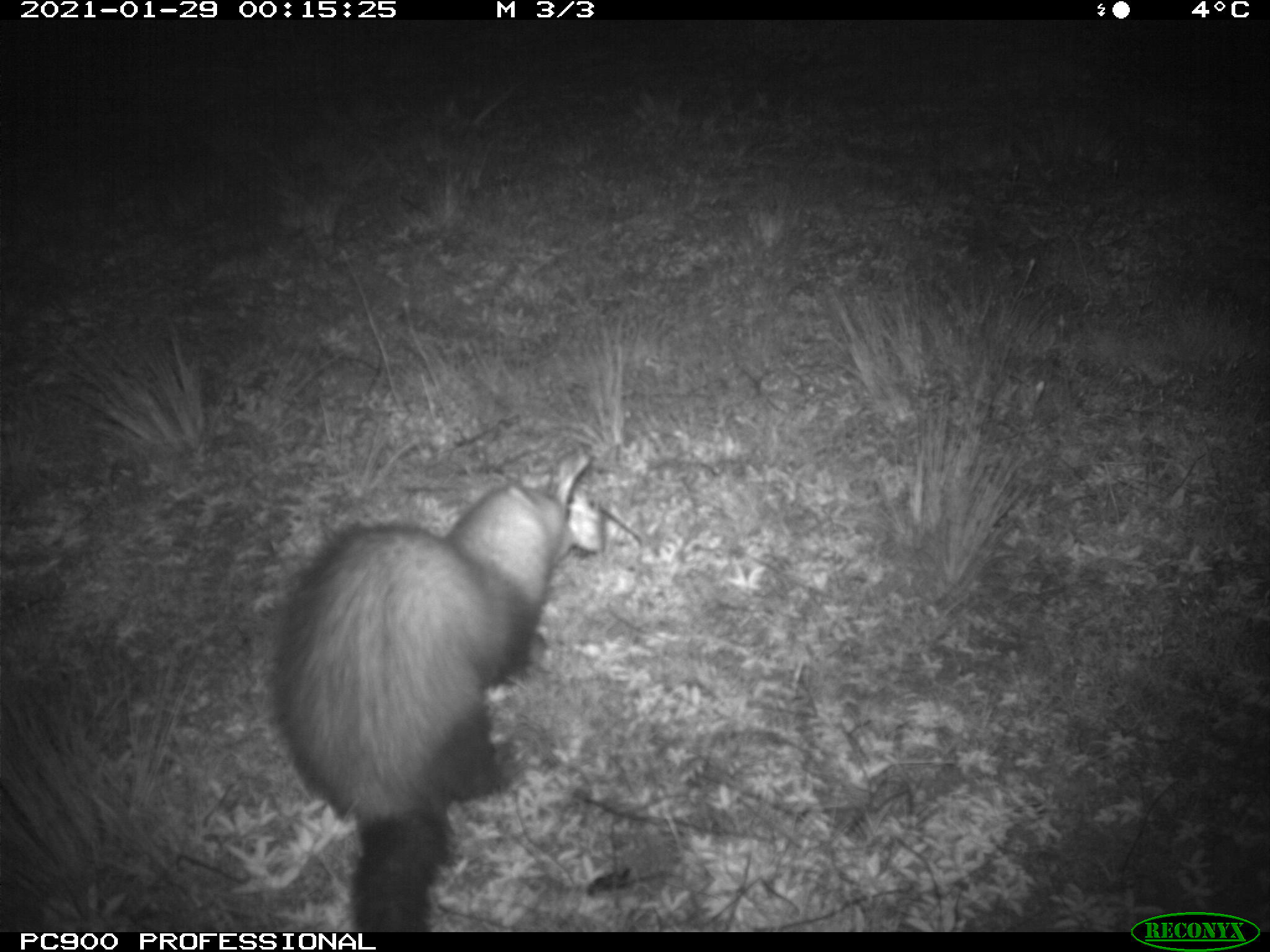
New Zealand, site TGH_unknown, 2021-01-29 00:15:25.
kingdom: Animalia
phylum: Chordata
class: Mammalia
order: Carnivora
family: Mustelidae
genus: Mustela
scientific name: Mustela furo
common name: ferret